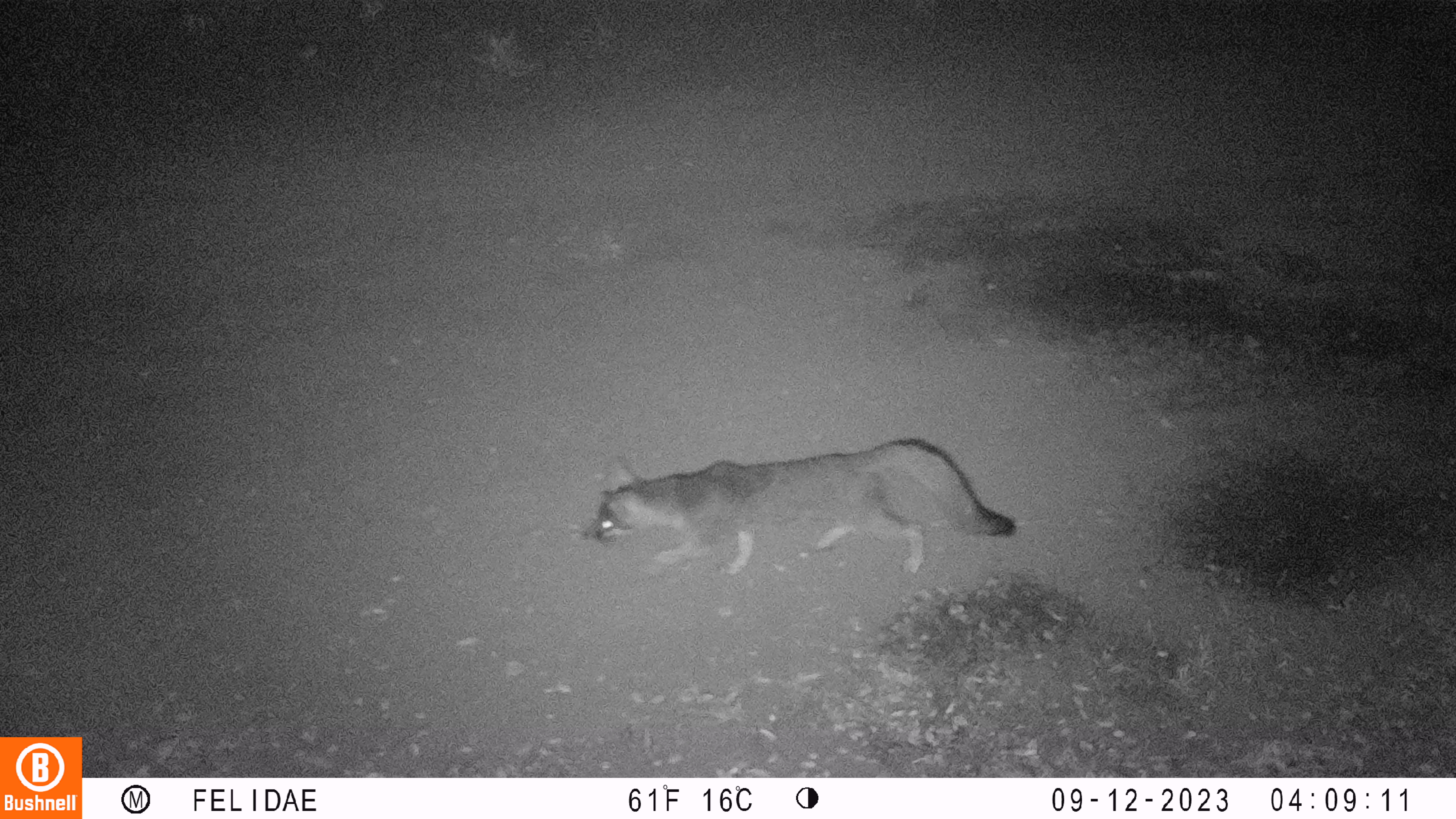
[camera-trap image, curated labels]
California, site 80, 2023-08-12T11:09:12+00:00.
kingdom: Animalia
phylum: Chordata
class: Mammalia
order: Carnivora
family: Canidae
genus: Urocyon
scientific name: Urocyon cinereoargenteus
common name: gray fox